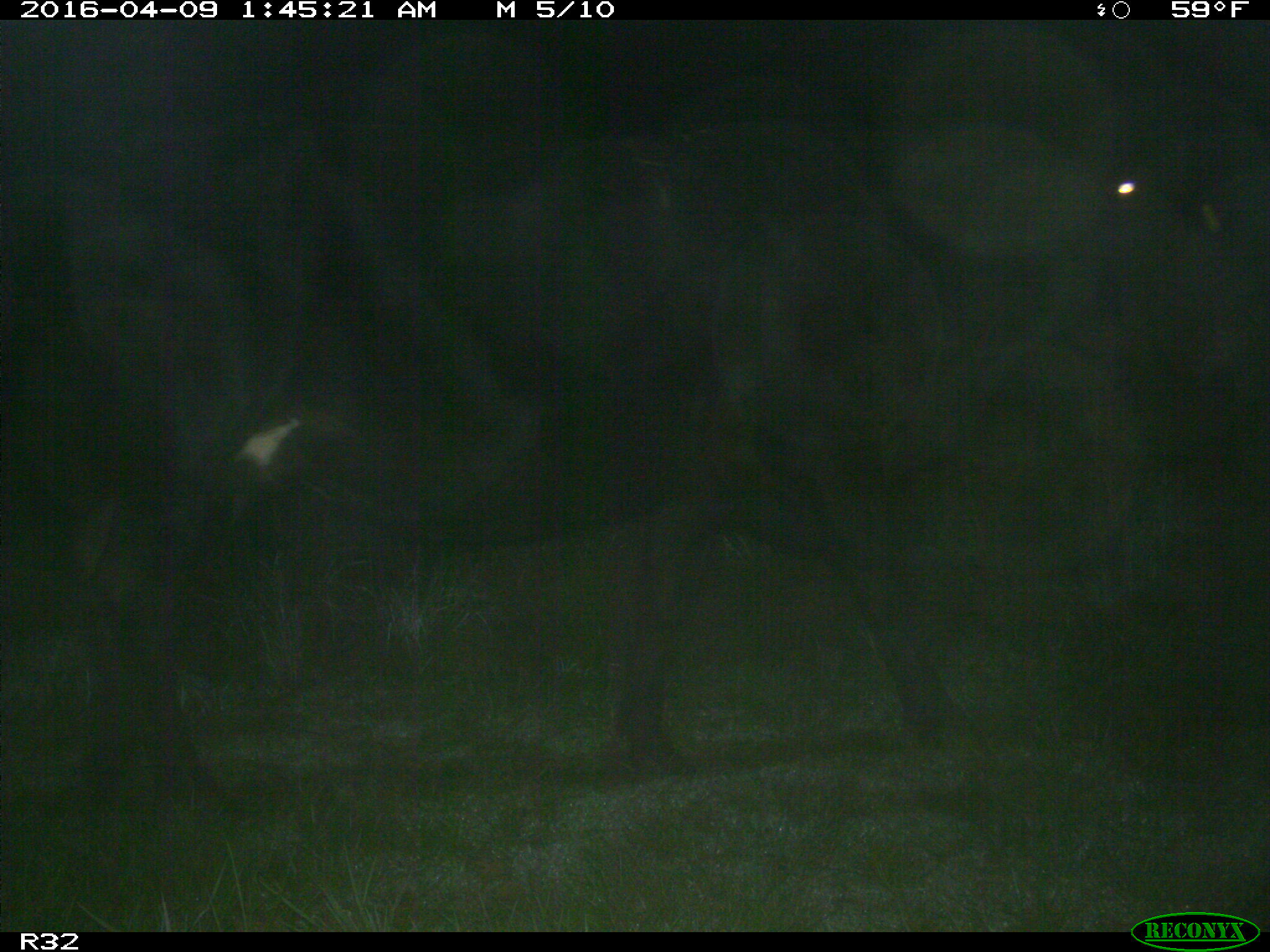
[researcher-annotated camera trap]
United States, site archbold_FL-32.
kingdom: Animalia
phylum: Chordata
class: Mammalia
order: Artiodactyla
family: Bovidae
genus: Bos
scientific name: Bos taurus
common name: domestic cow